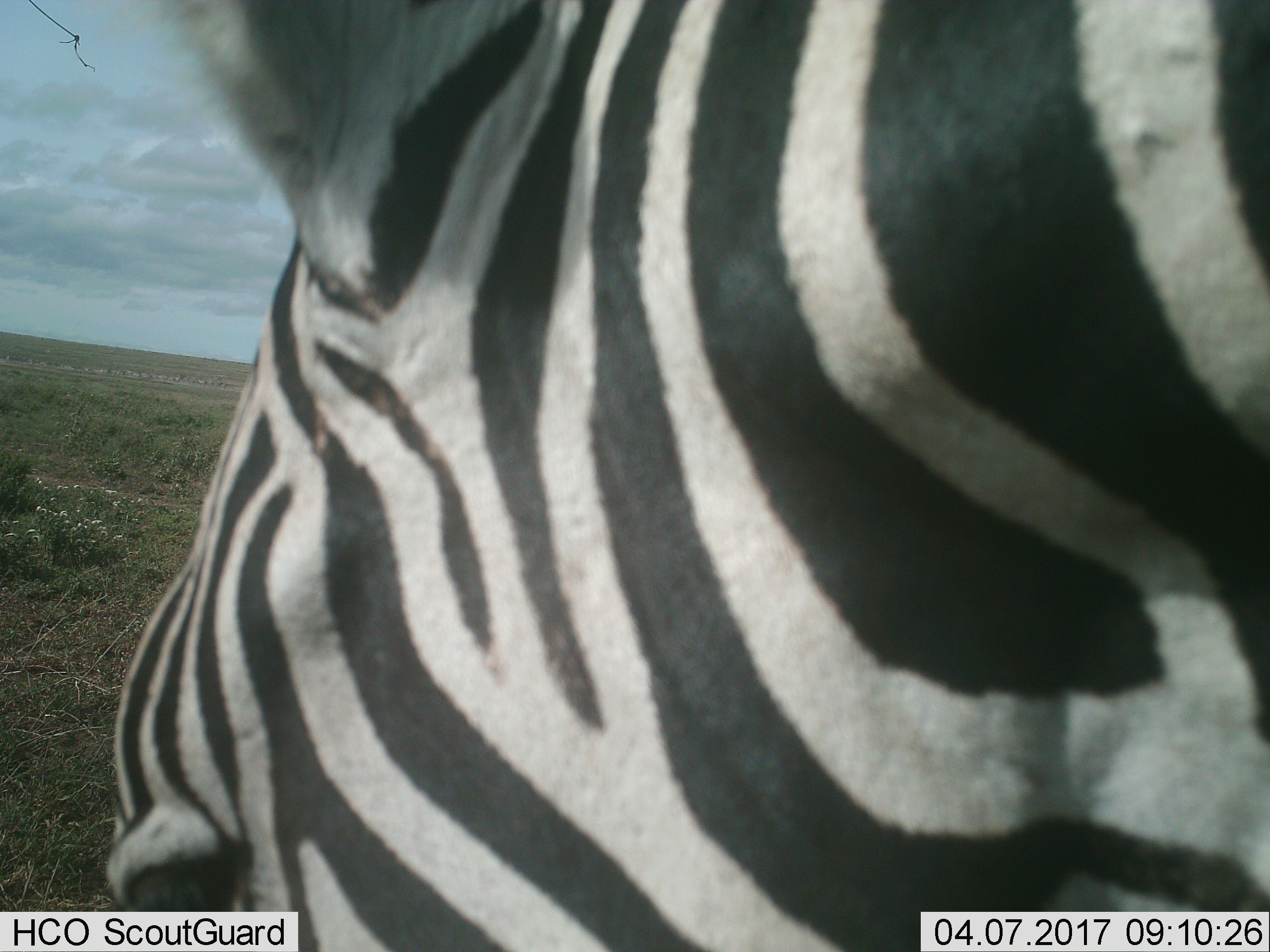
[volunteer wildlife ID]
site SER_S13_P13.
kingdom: Animalia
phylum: Chordata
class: Mammalia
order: Perissodactyla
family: Equidae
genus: Equus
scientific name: Equus quagga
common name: plains zebra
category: zebraplains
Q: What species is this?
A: Zebraplains (plains zebra) (Equus quagga).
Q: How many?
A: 1.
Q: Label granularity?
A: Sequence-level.